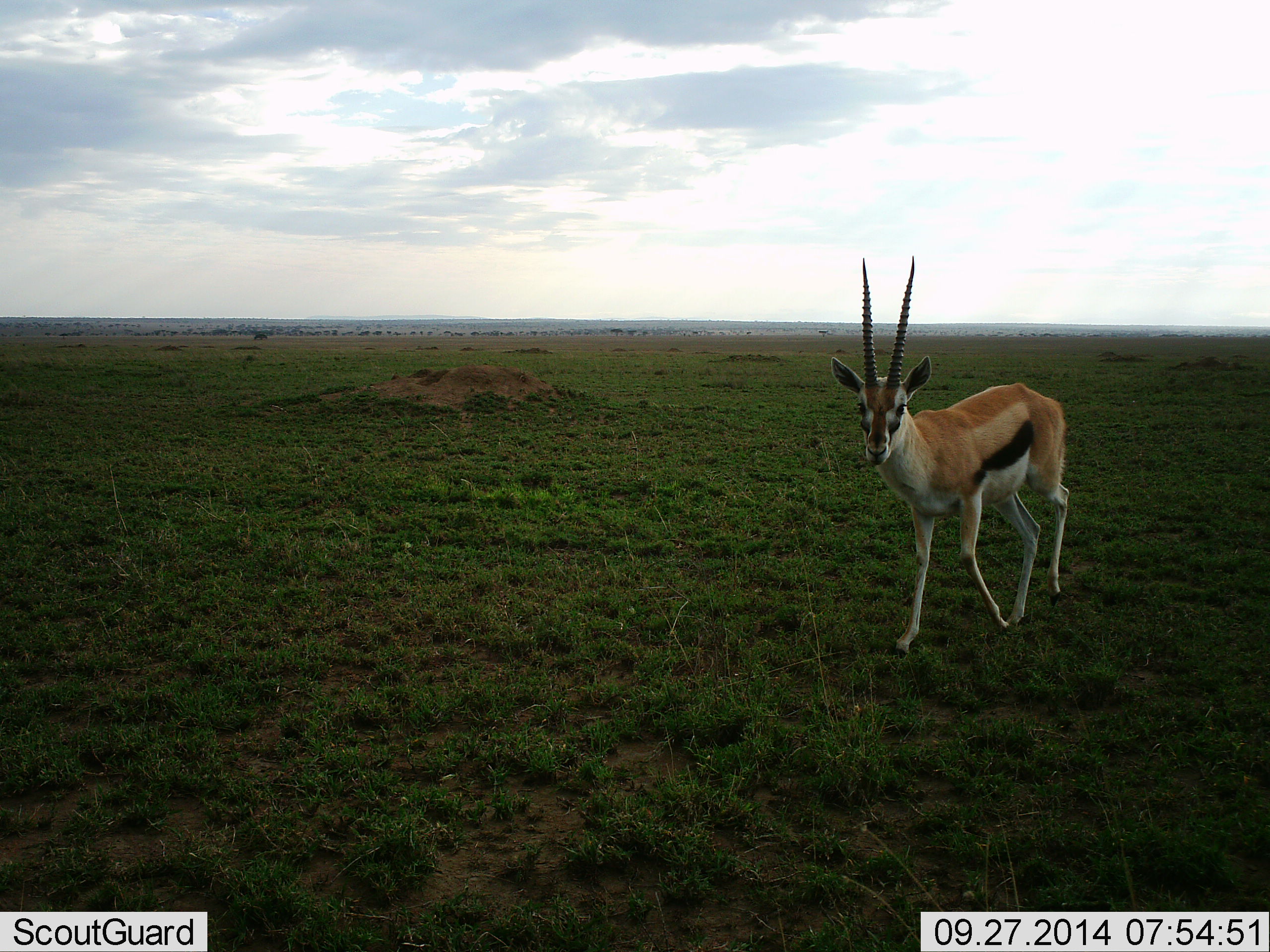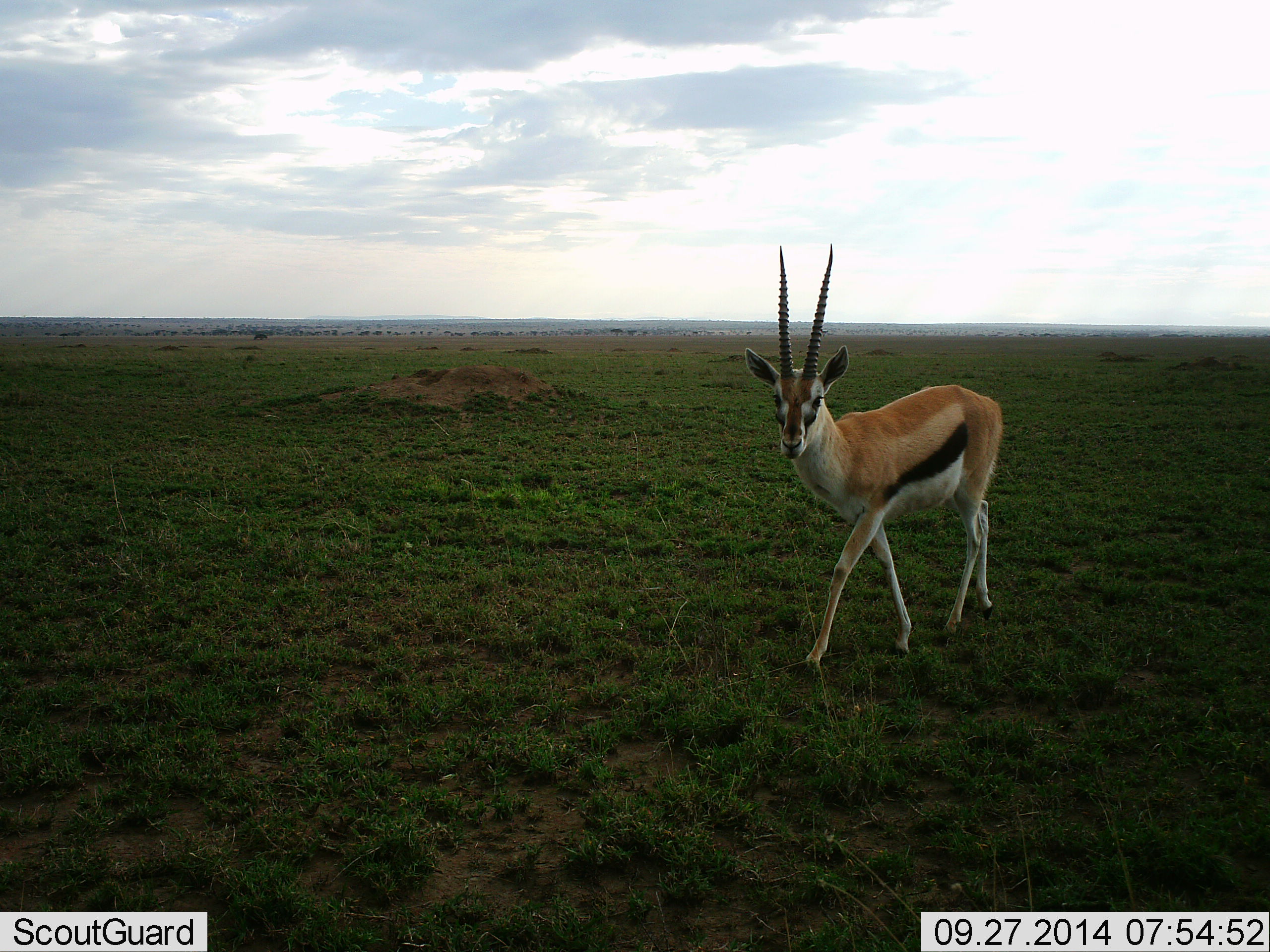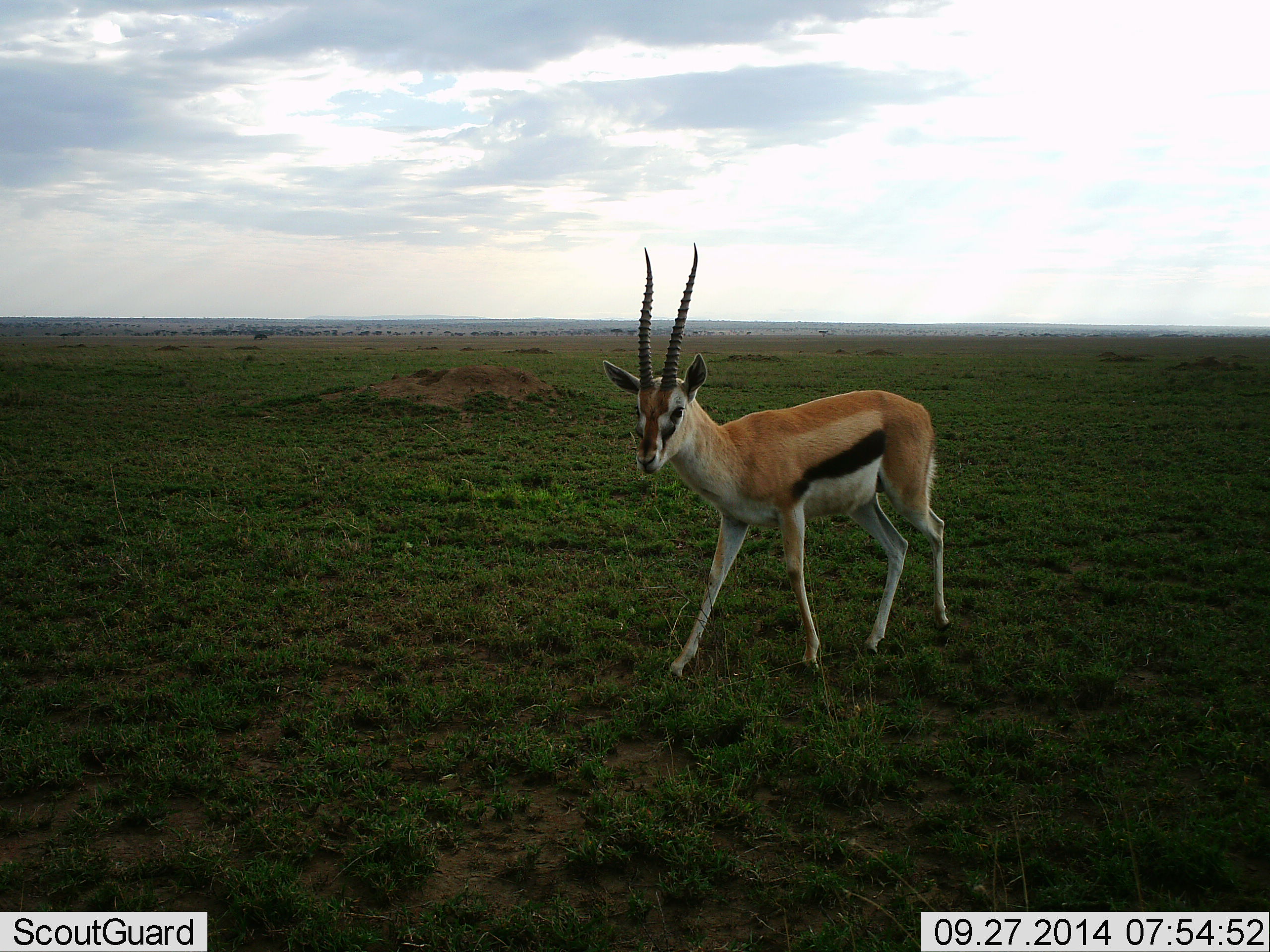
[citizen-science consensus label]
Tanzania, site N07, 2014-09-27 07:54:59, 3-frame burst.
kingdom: Animalia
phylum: Chordata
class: Mammalia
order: Artiodactyla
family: Bovidae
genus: Eudorcas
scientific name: Eudorcas thomsonii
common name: thomson's gazelle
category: gazellethomsons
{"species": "gazellethomsons (thomson's gazelle) (Eudorcas thomsonii)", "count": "1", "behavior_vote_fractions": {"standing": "0%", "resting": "0%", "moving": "100%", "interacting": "0%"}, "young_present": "0%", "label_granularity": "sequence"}